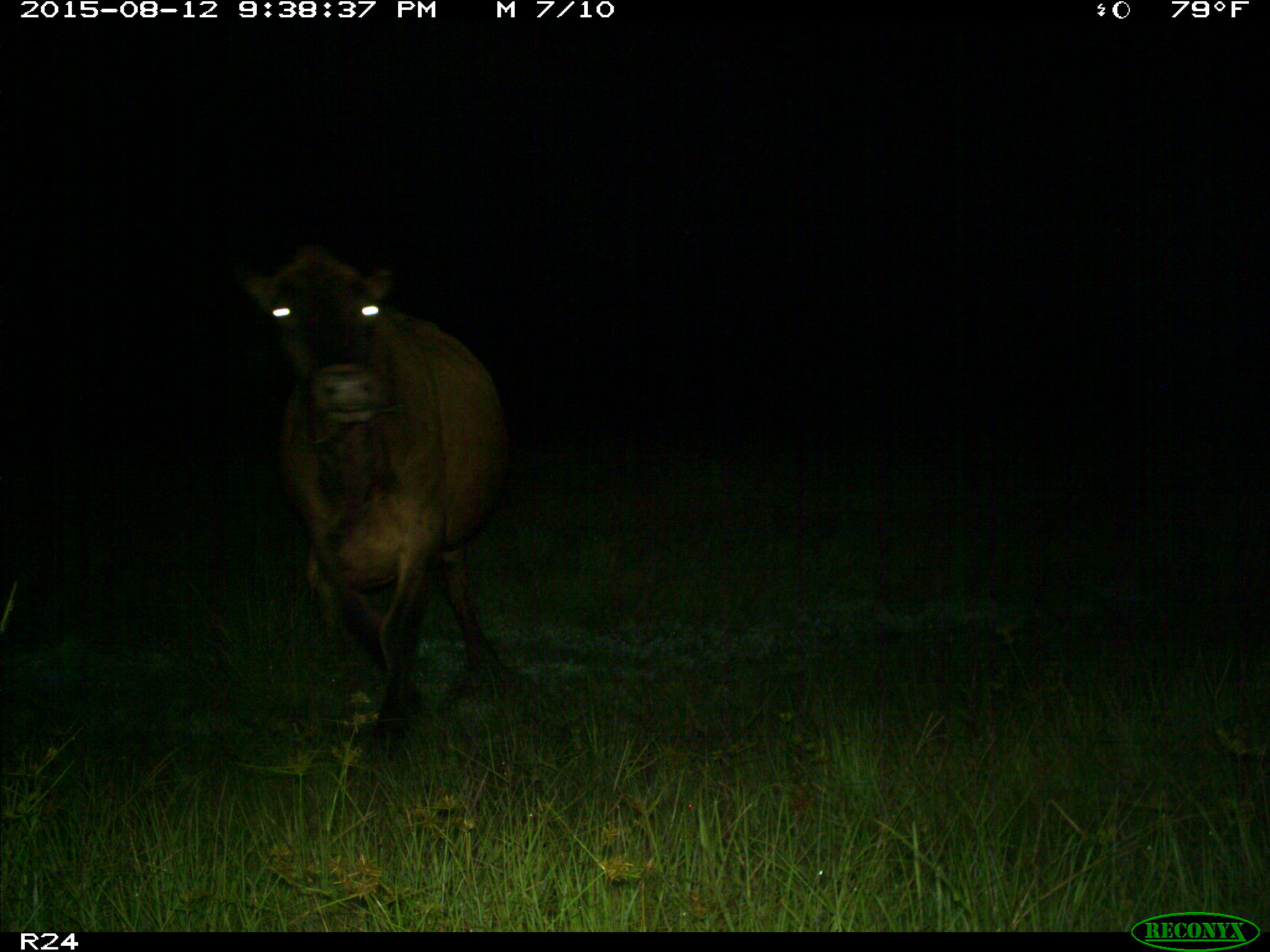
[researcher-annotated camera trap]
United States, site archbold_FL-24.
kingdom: Animalia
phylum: Chordata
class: Mammalia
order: Artiodactyla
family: Bovidae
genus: Bos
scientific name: Bos taurus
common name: domestic cow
Bos taurus (domestic cow).